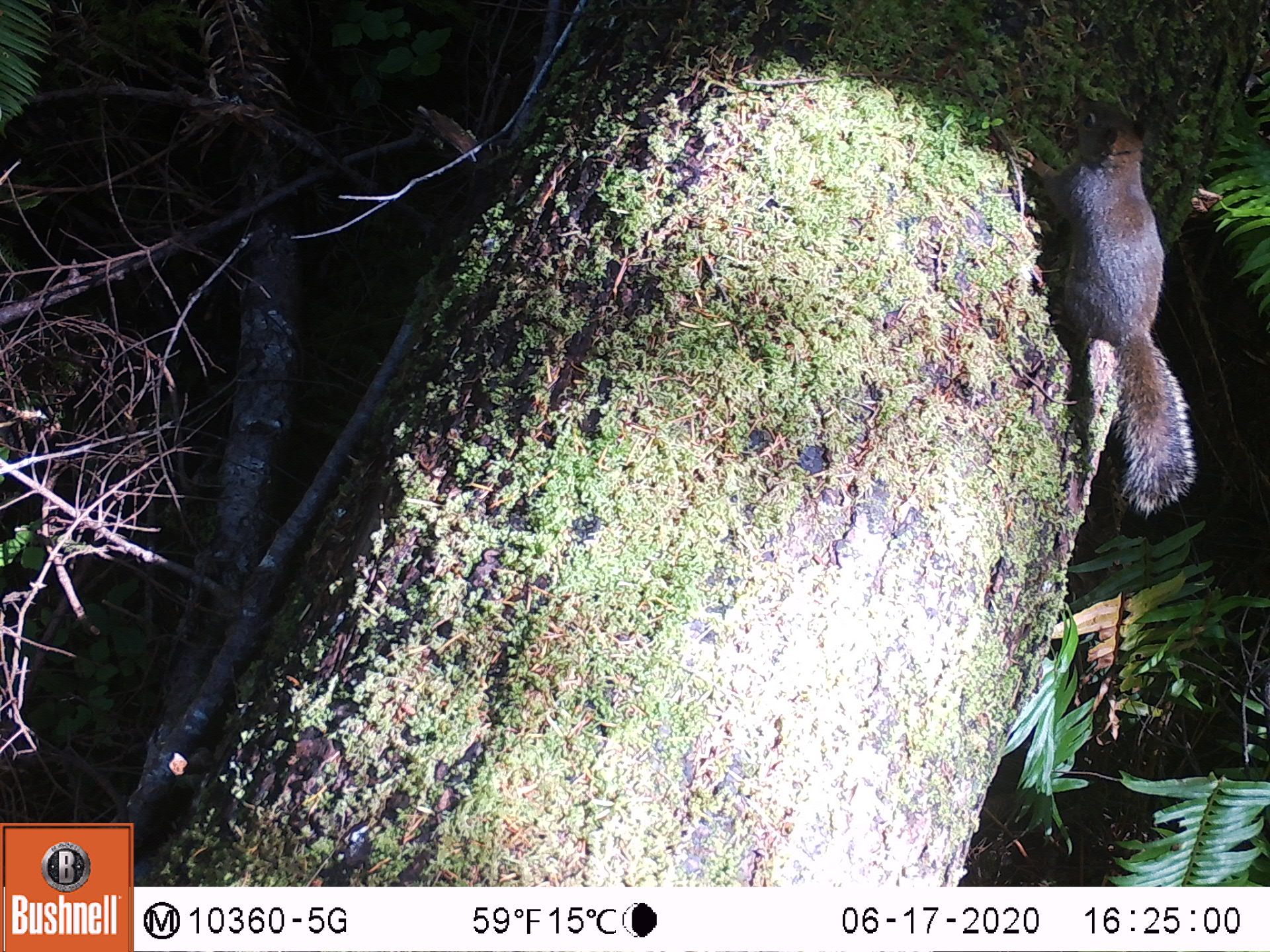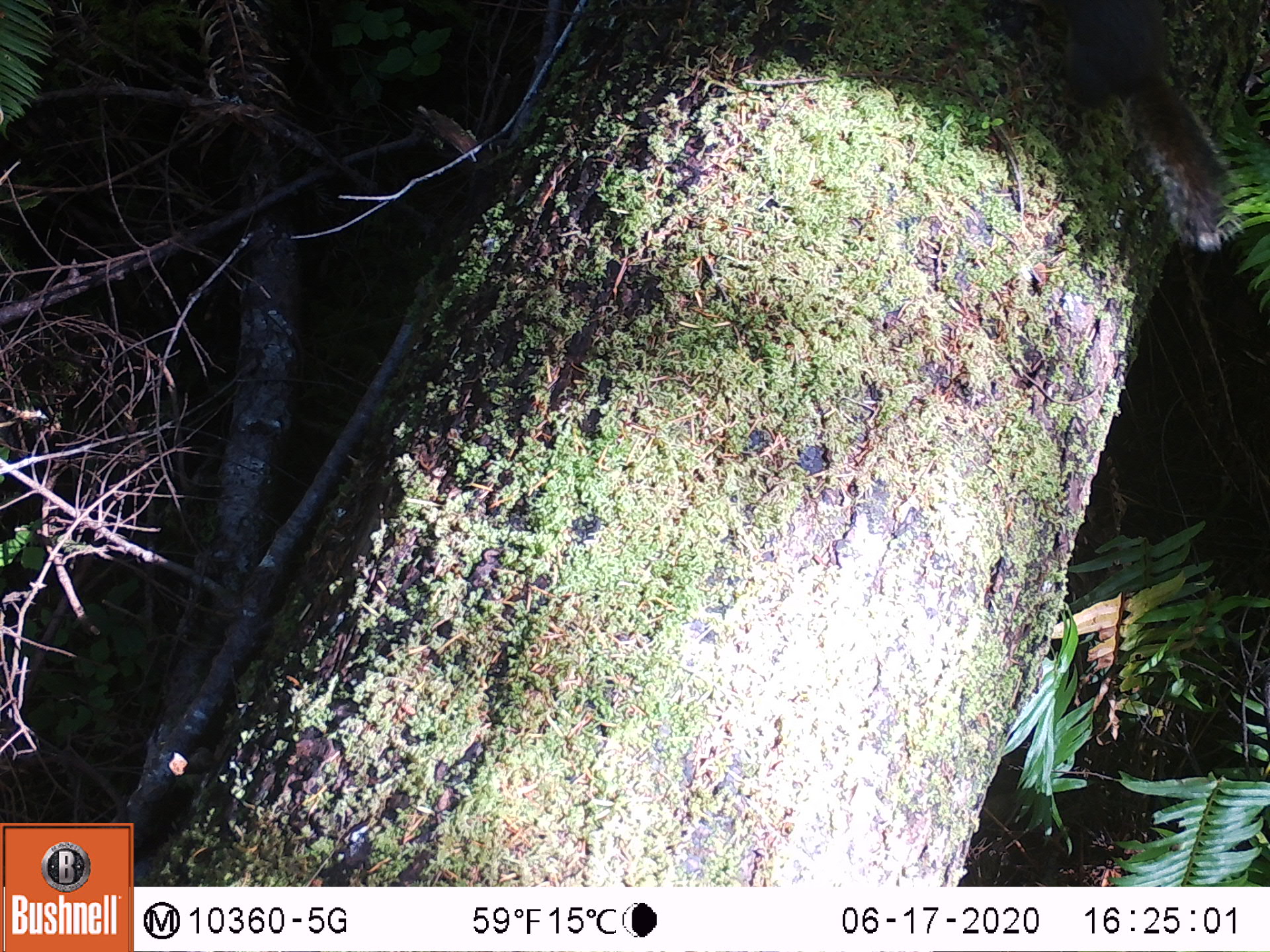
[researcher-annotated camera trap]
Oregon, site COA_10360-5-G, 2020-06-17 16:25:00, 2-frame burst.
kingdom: Animalia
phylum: Chordata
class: Mammalia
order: Rodentia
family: Sciuridae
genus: Tamiasciurus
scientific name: Tamiasciurus douglasii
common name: douglas squirrel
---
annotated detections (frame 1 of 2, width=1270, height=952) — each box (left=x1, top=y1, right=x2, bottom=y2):
douglas squirrel: (left=1027, top=106, right=1198, bottom=516)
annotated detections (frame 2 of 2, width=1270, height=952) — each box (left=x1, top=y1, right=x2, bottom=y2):
douglas squirrel: (left=1012, top=1, right=1241, bottom=254)